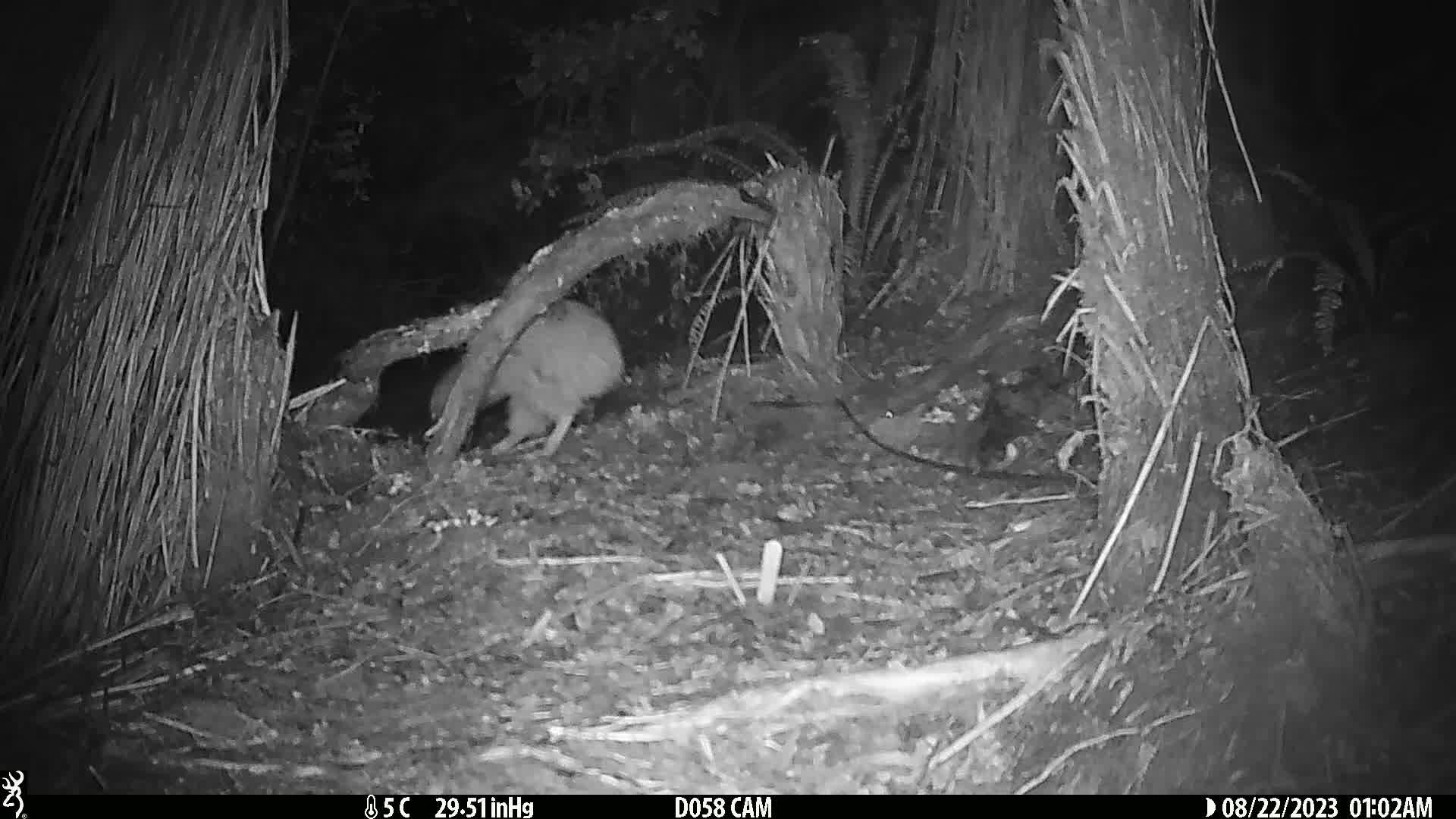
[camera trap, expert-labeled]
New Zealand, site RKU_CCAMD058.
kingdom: Animalia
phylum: Chordata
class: Aves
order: Apterygiformes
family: Apterygidae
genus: Apteryx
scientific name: Apteryx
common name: kiwi